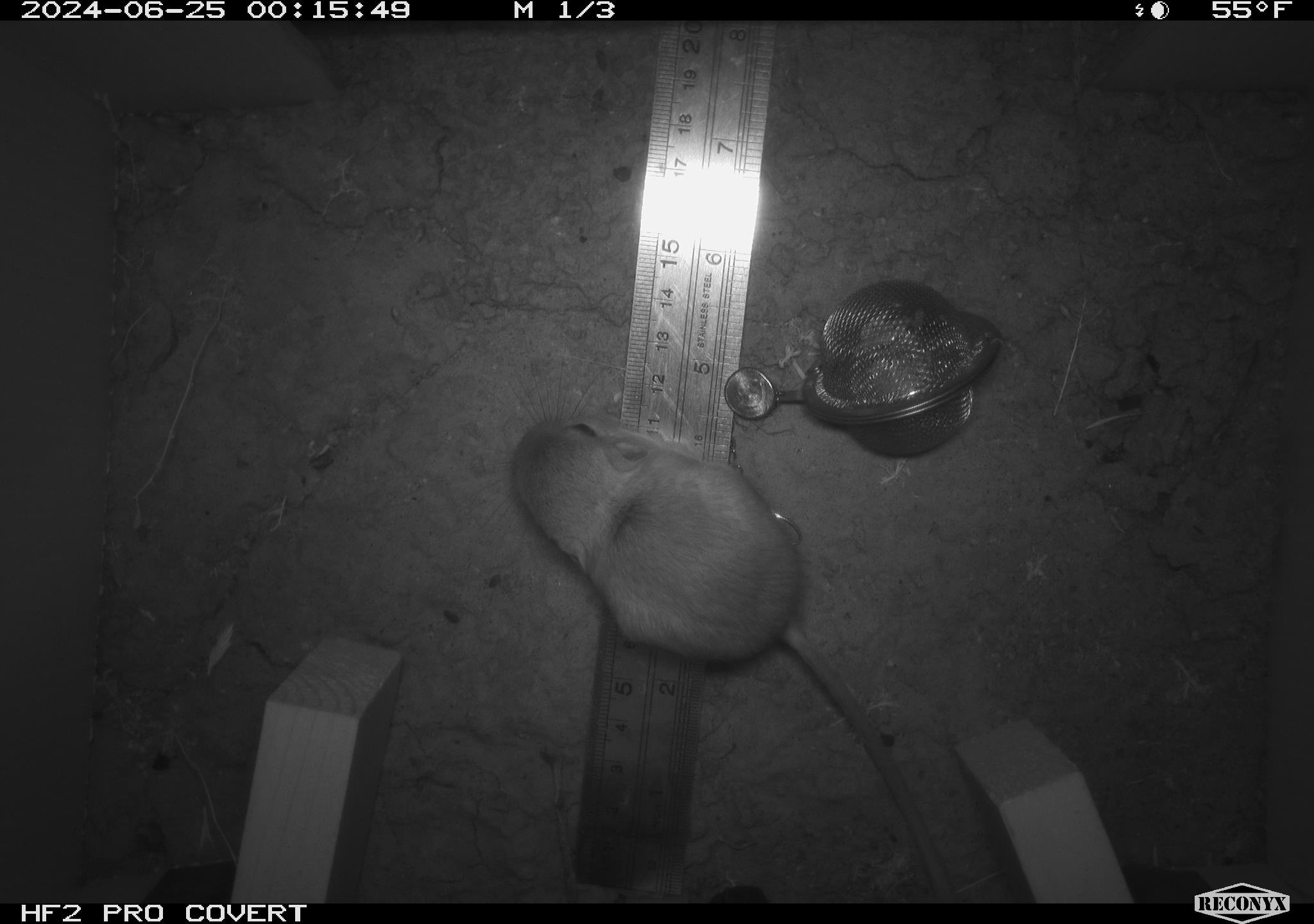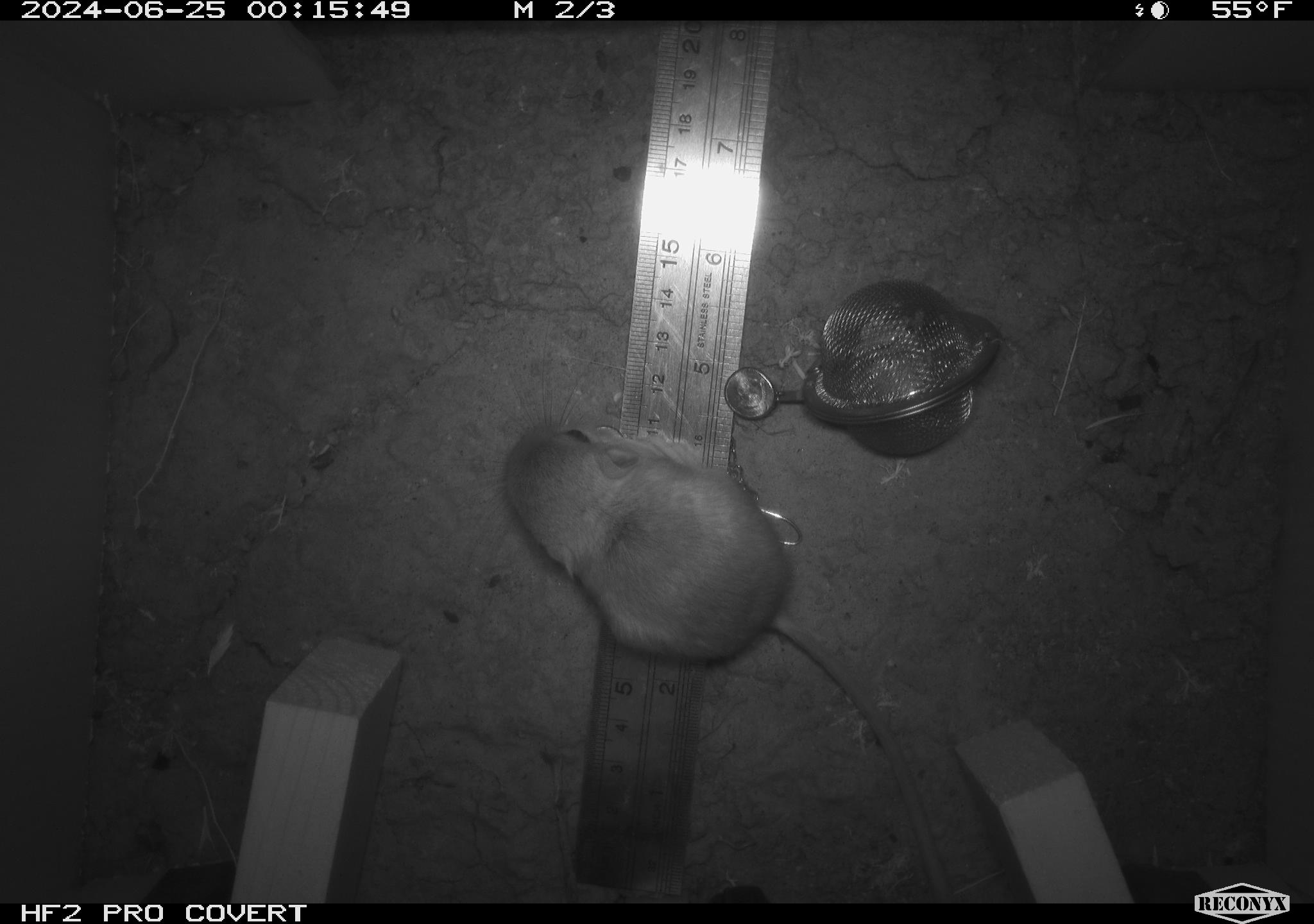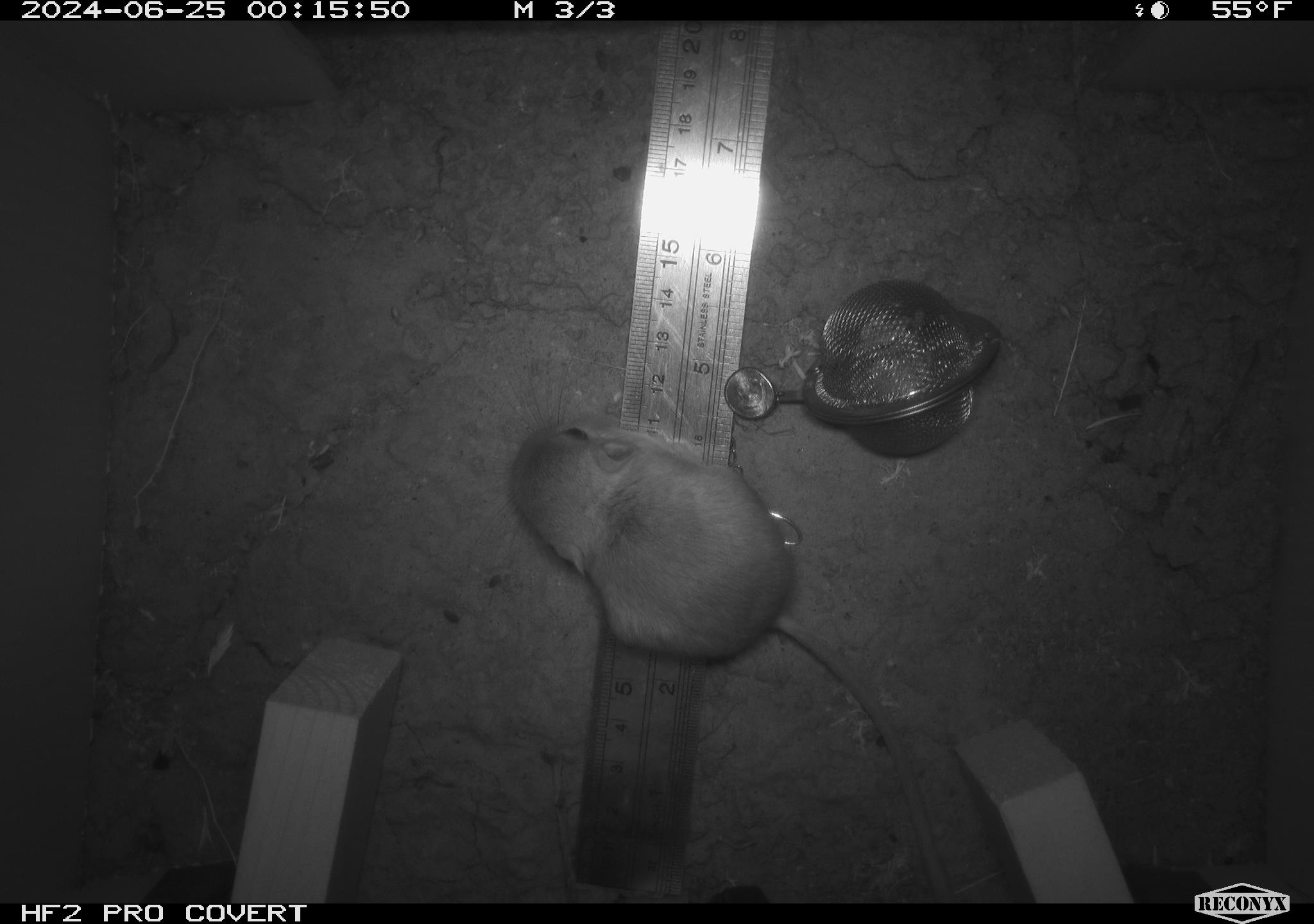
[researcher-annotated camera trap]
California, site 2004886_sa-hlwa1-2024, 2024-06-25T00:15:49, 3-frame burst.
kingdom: Animalia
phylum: Chordata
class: Mammalia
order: Rodentia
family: Heteromyidae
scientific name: Heteromyidae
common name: kangaroo rats and pocket mice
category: heteromyidae family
Heteromyidae family (kangaroo rats and pocket mice) (Heteromyidae).